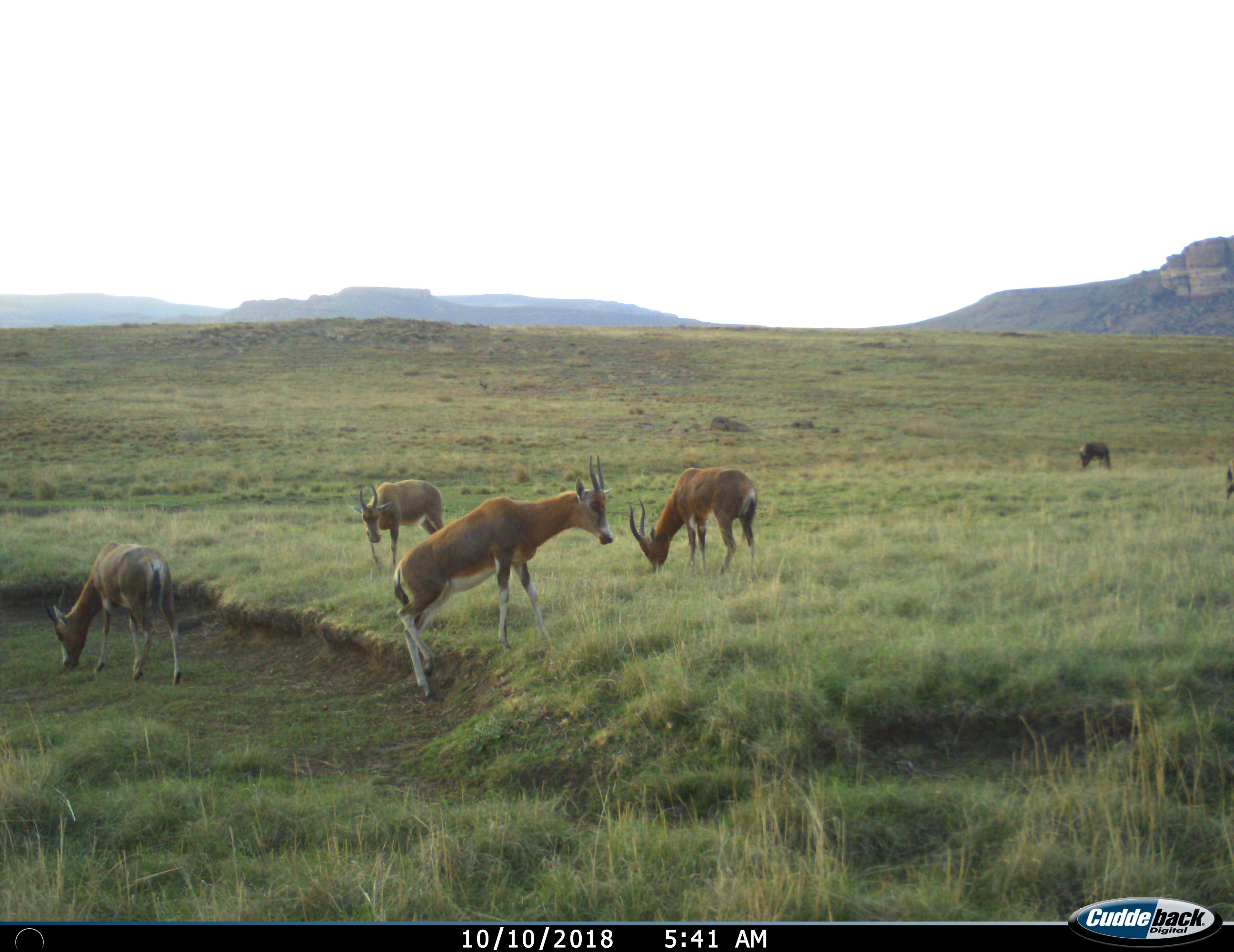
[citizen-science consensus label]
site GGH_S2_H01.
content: unidentified animal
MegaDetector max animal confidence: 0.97